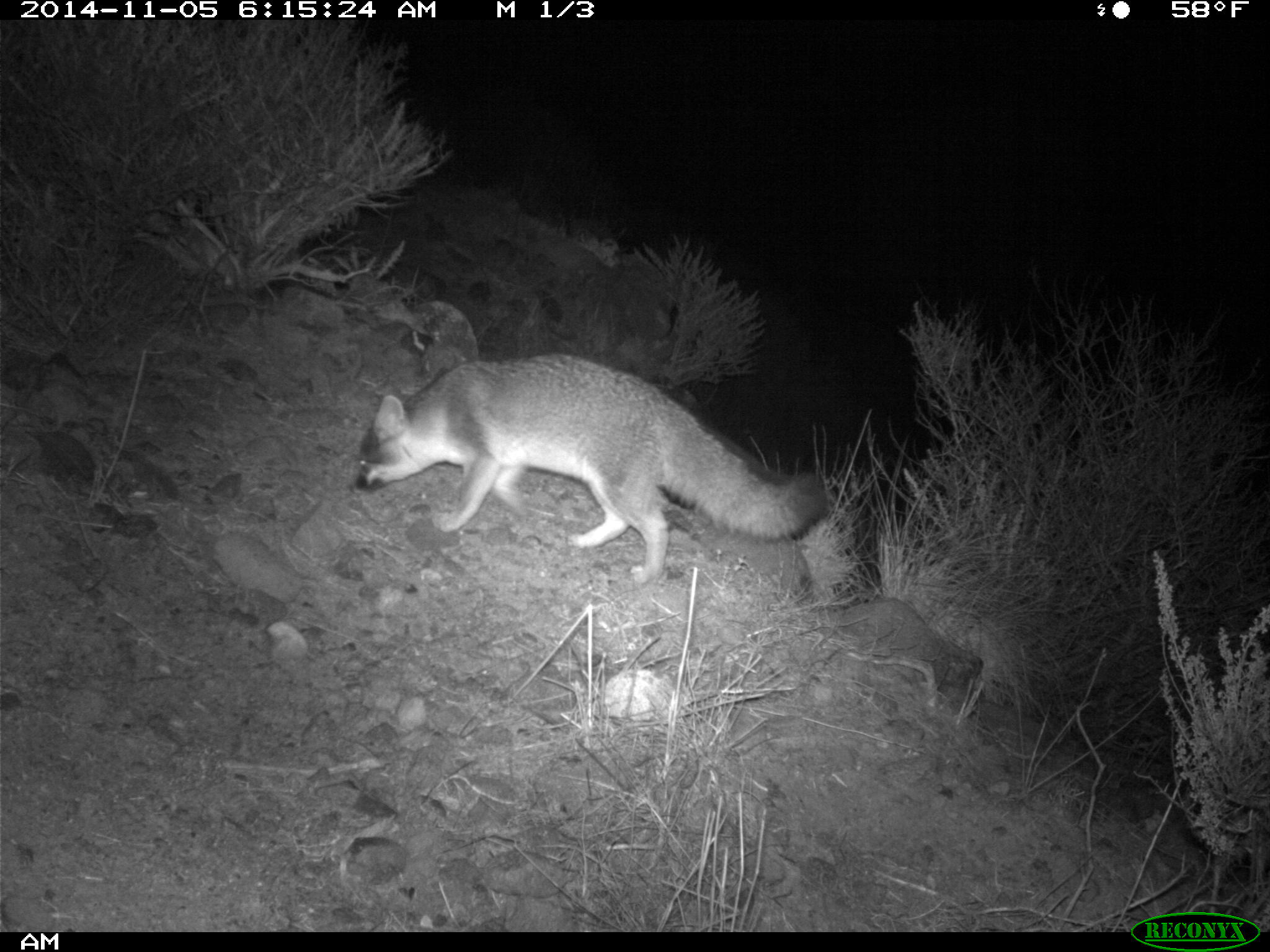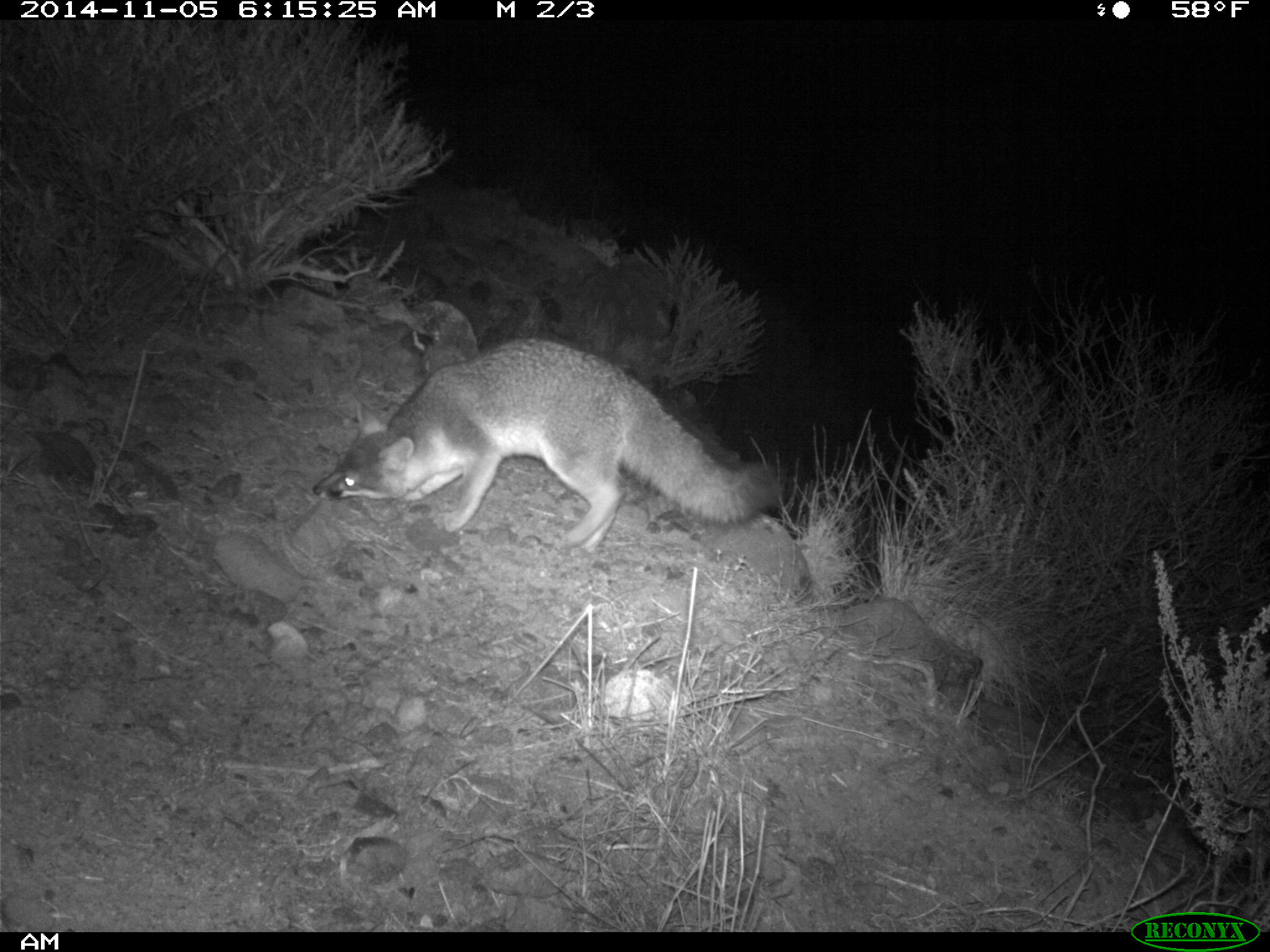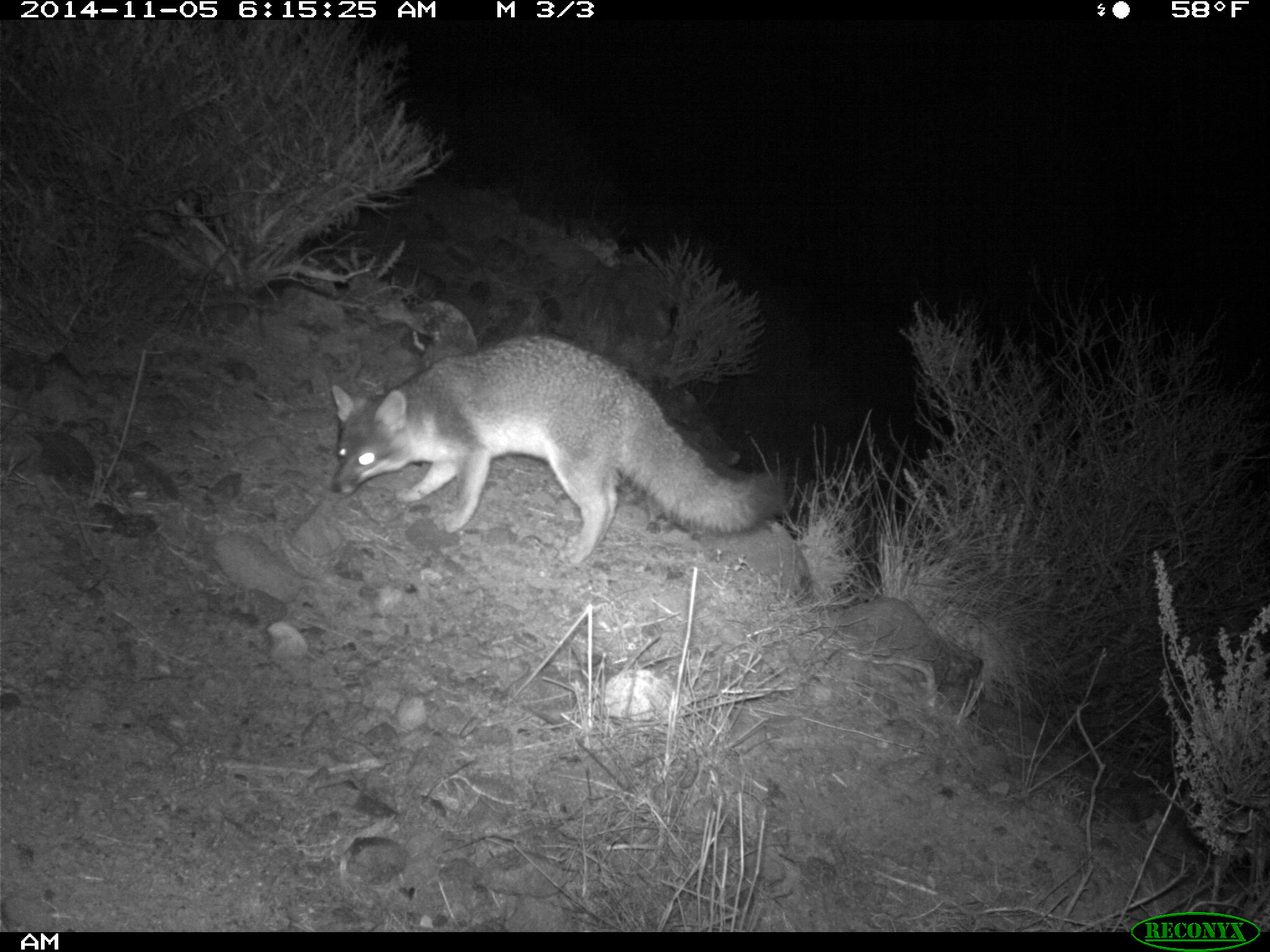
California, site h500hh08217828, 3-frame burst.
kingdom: Animalia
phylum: Chordata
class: Mammalia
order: Carnivora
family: Canidae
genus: Urocyon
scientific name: Urocyon littoralis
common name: island fox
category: fox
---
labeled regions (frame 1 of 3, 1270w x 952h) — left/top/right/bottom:
fox: 348/353/827/588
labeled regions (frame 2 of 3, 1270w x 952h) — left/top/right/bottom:
fox: 311/337/782/554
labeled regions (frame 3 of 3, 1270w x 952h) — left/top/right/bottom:
fox: 326/323/786/567